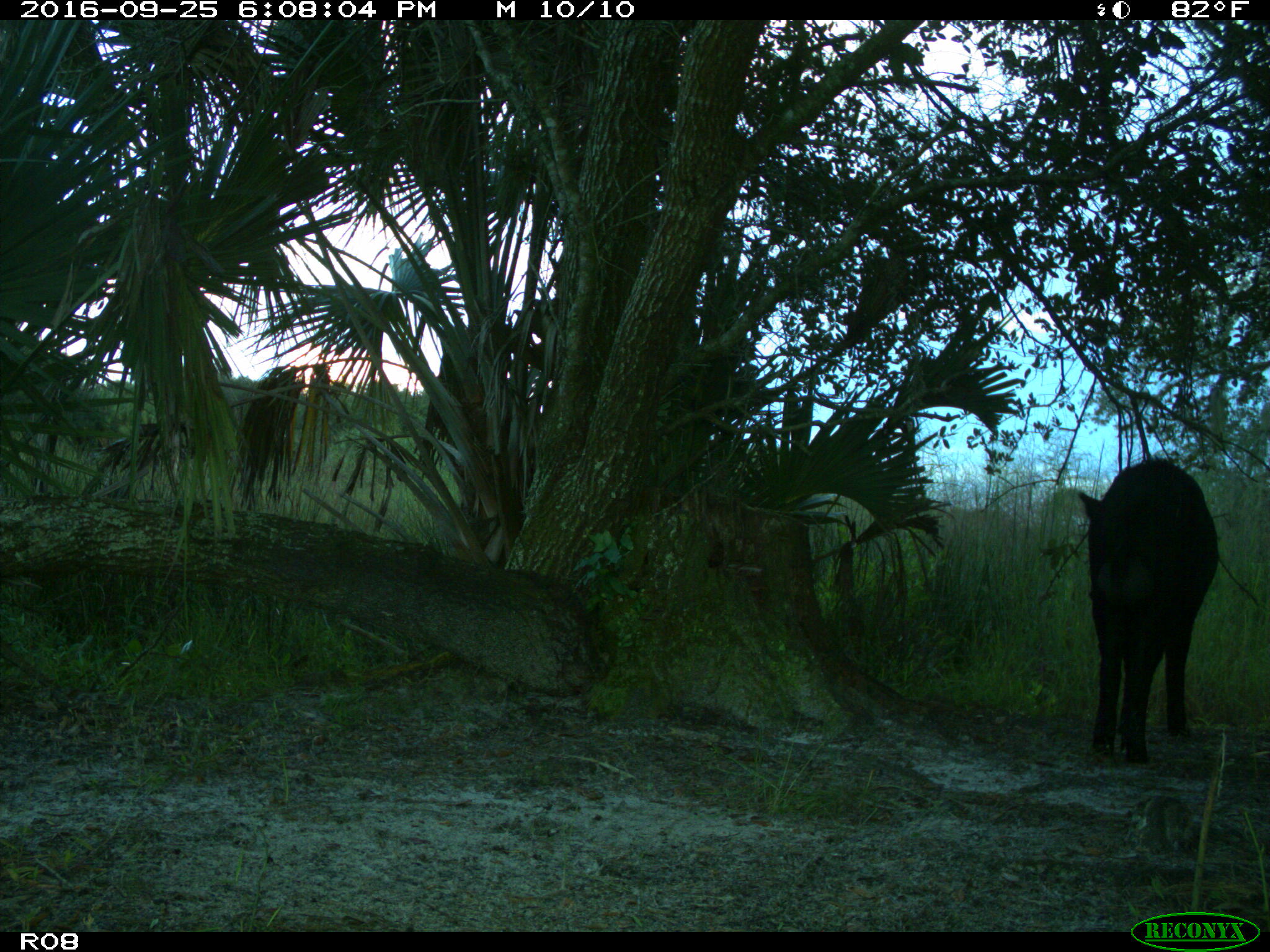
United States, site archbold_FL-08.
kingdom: Animalia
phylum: Chordata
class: Mammalia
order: Artiodactyla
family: Suidae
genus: Sus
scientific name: Sus scrofa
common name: wild boar